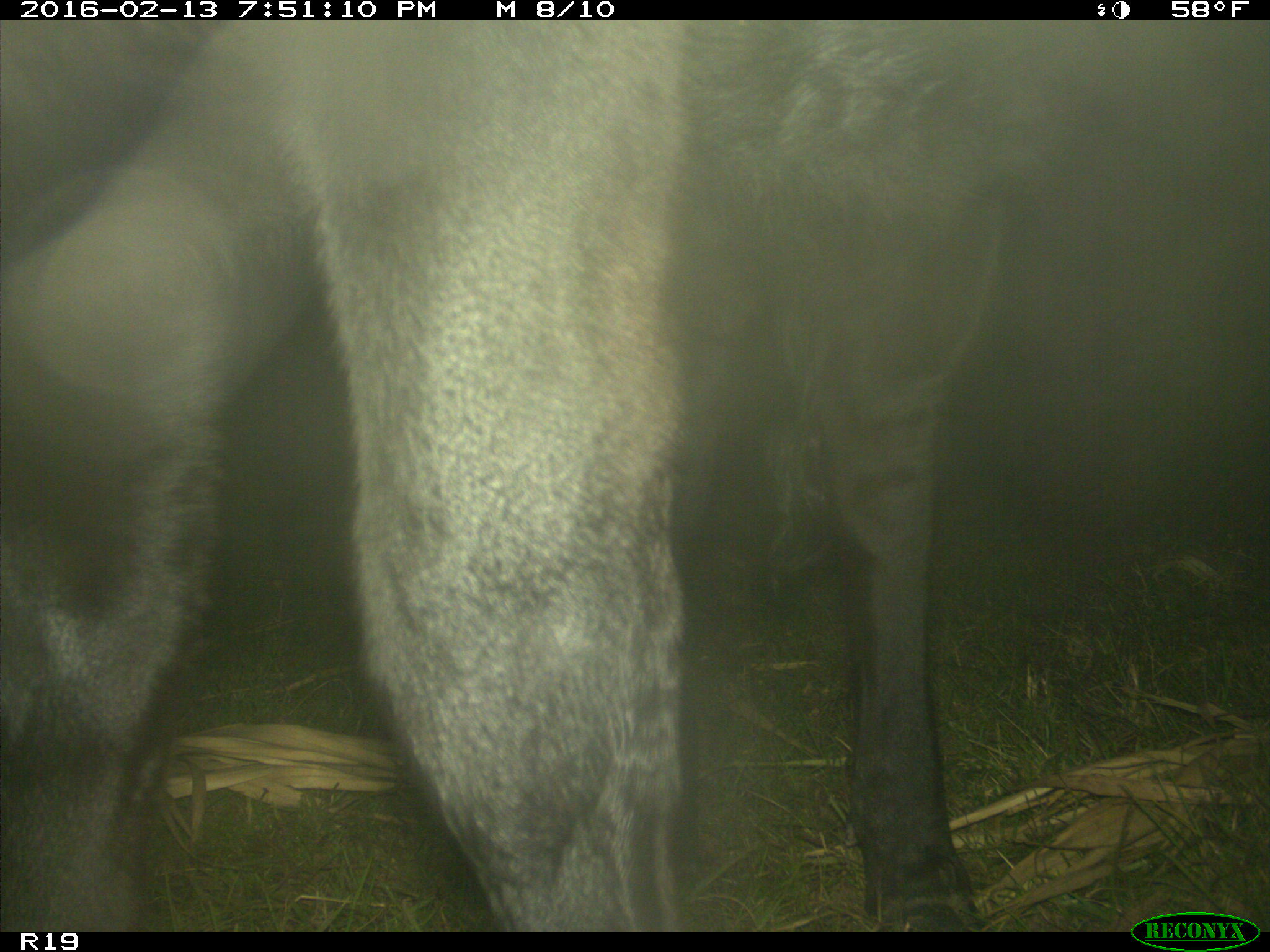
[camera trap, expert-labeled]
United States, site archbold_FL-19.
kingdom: Animalia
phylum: Chordata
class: Mammalia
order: Artiodactyla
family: Bovidae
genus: Bos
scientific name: Bos taurus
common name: domestic cow